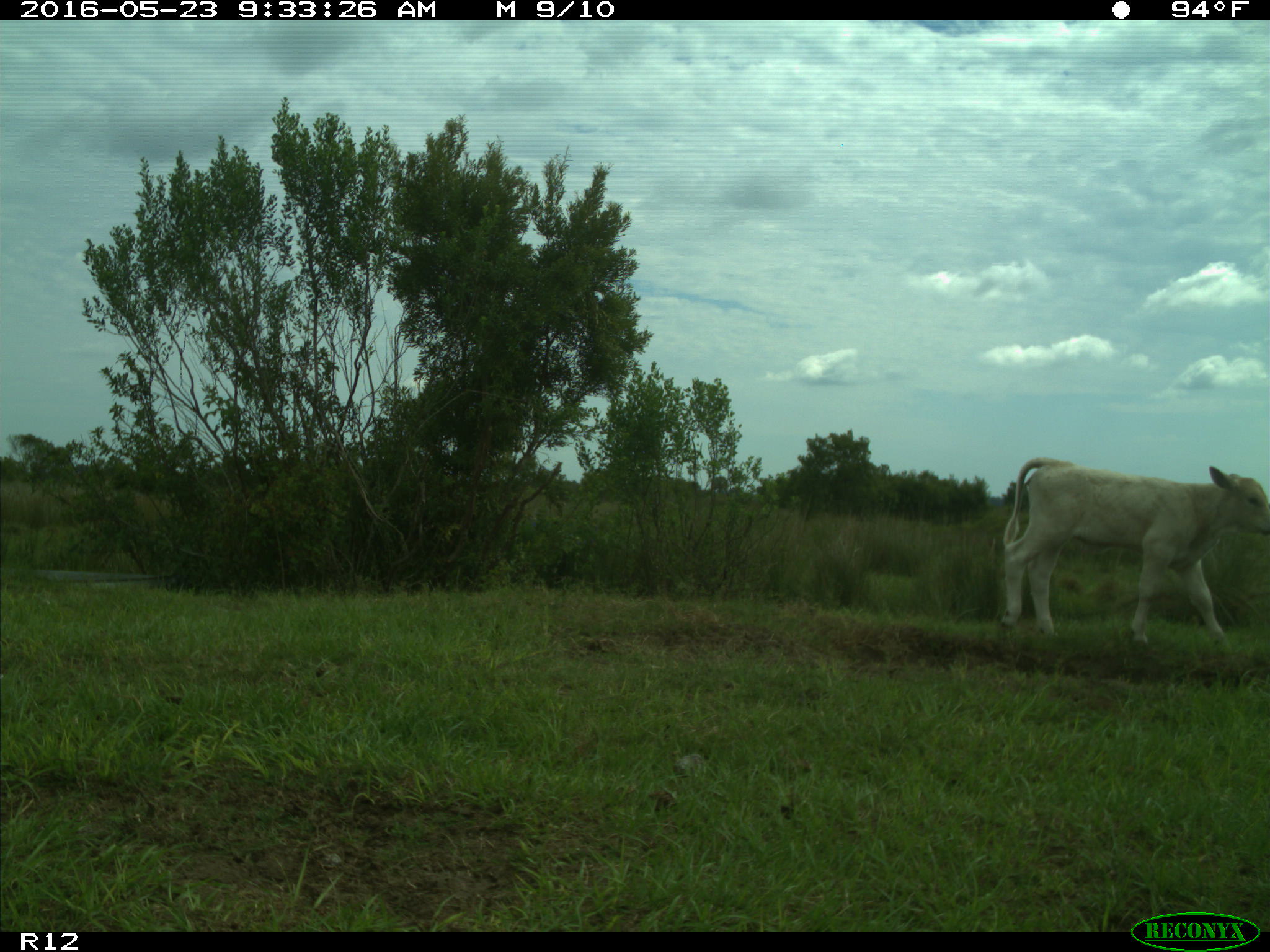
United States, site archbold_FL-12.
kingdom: Animalia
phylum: Chordata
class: Mammalia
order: Artiodactyla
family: Bovidae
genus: Bos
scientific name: Bos taurus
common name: domestic cow